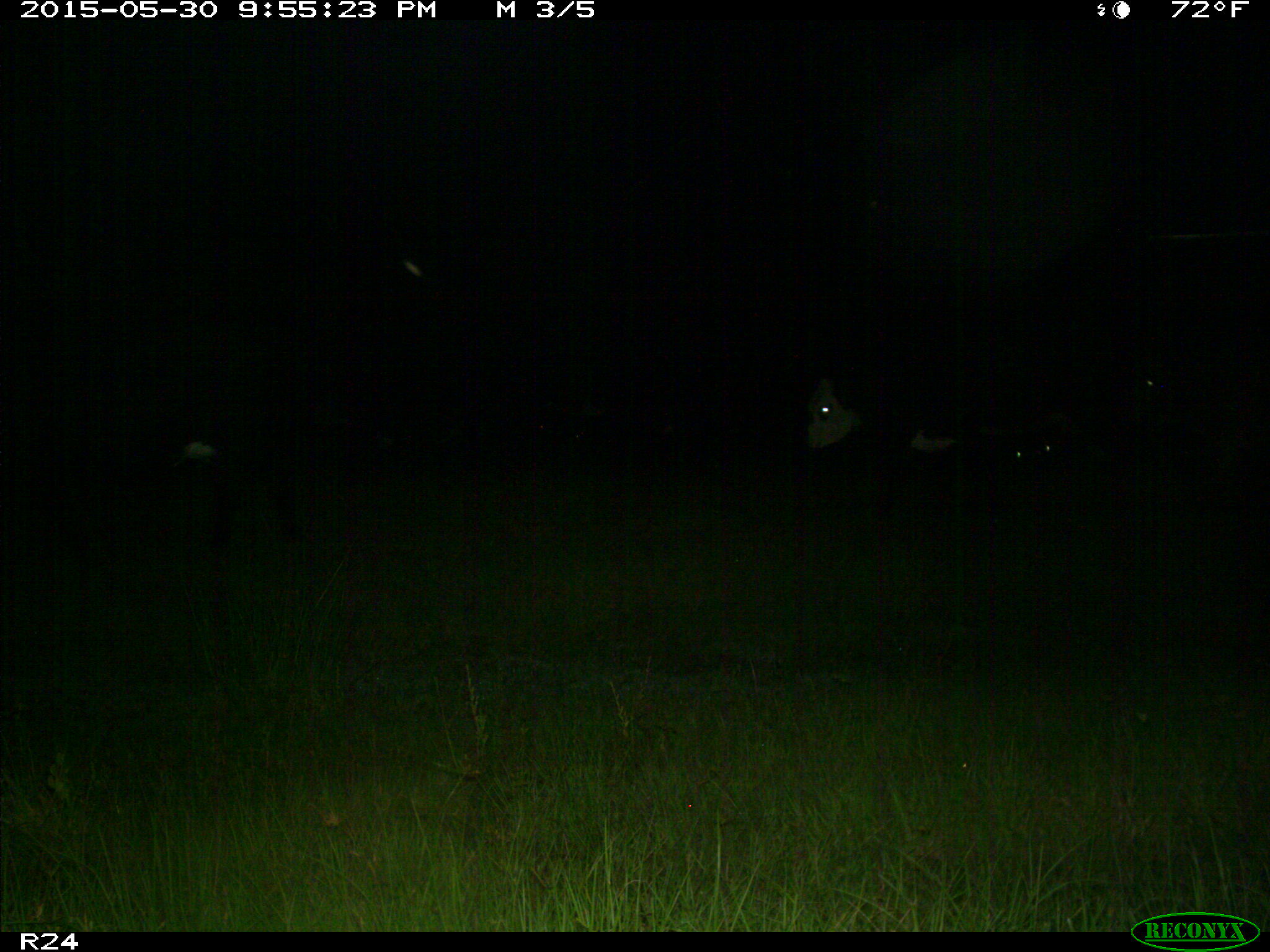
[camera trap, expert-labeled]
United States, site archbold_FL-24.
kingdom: Animalia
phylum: Chordata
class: Mammalia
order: Artiodactyla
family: Bovidae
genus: Bos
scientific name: Bos taurus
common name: domestic cow